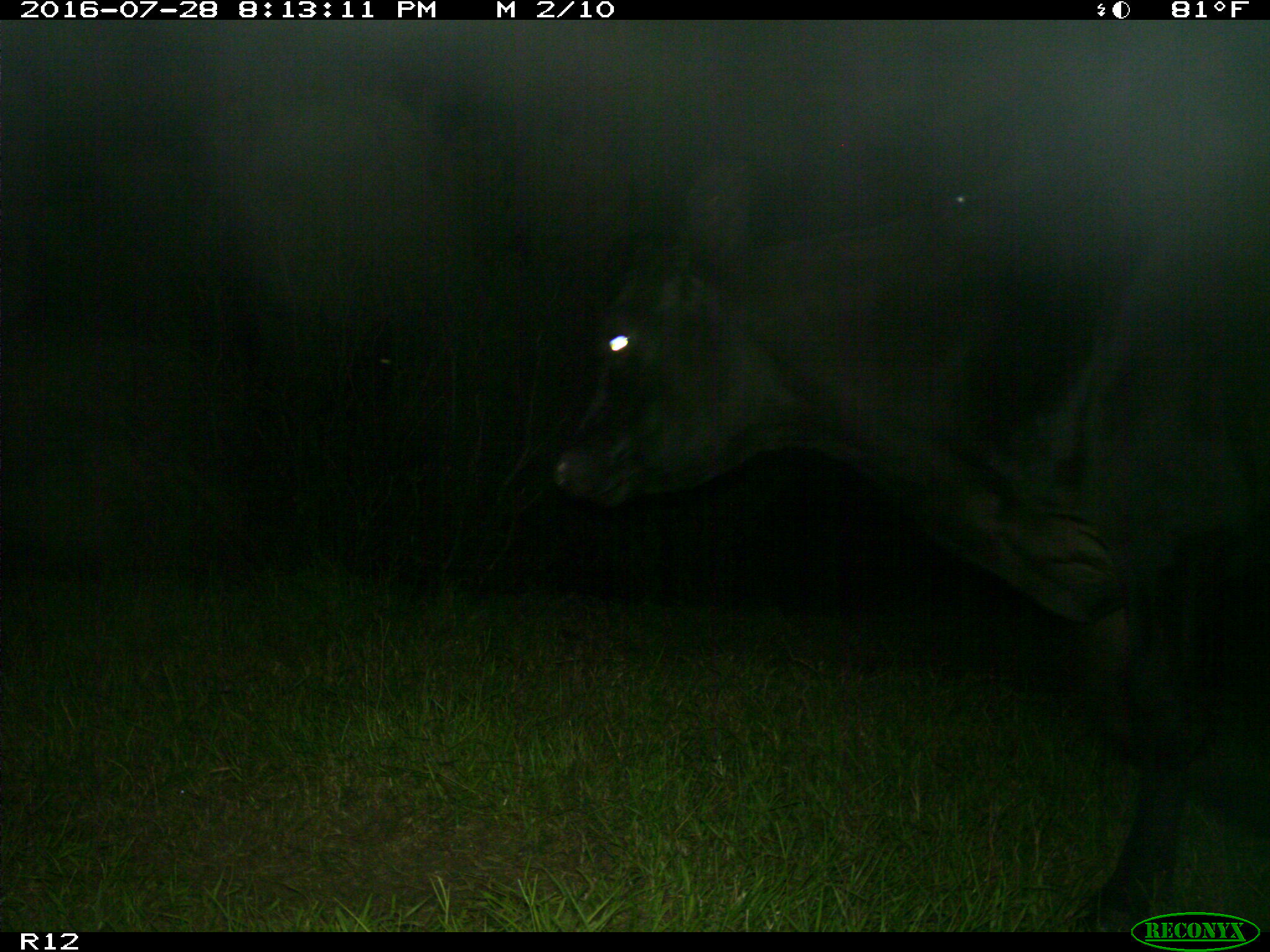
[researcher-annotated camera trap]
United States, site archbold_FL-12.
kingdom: Animalia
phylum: Chordata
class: Mammalia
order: Artiodactyla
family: Bovidae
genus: Bos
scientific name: Bos taurus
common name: domestic cow